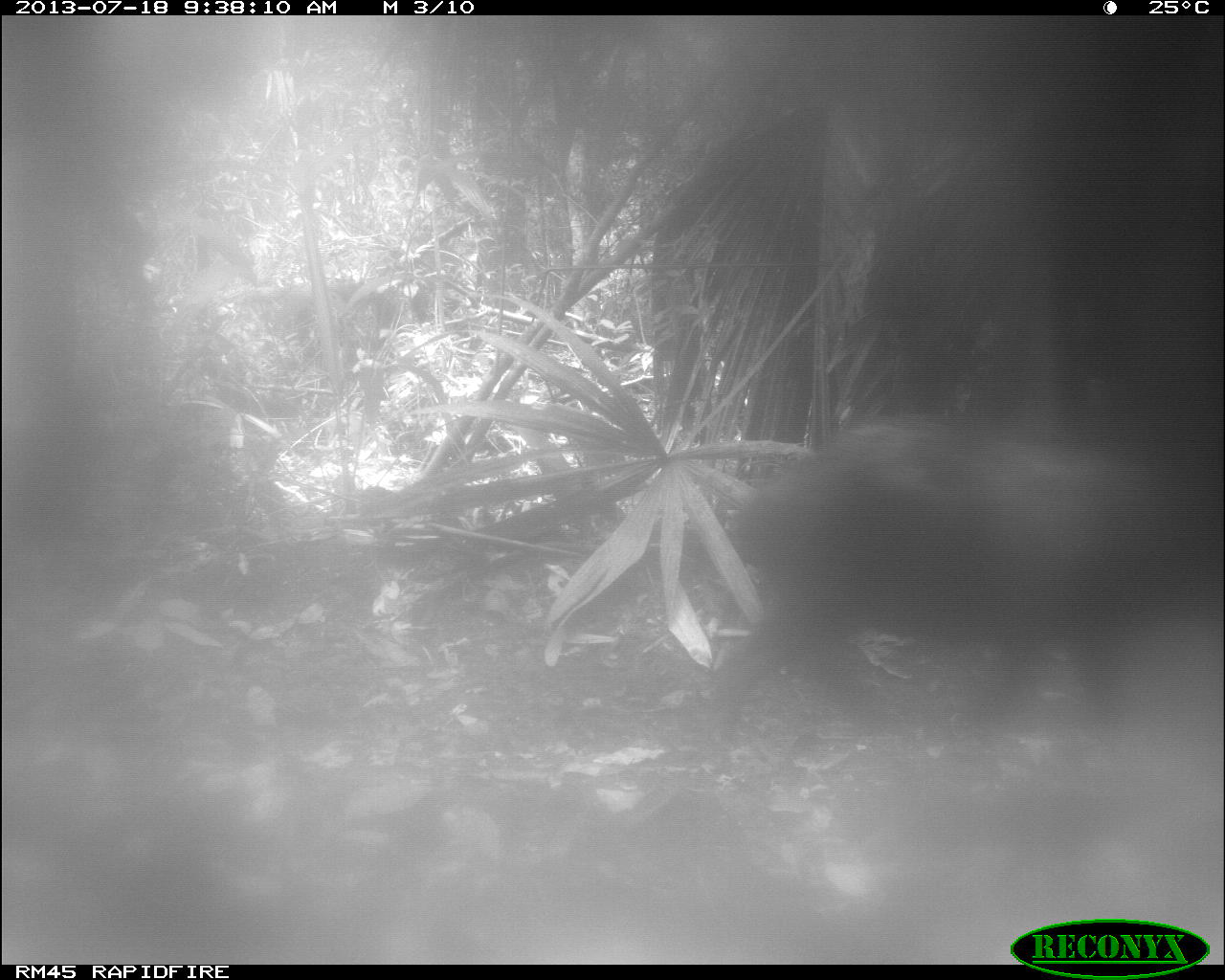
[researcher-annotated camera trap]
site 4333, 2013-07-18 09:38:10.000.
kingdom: Animalia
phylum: Chordata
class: Mammalia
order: Artiodactyla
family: Tayassuidae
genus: Tayassu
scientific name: Tayassu pecari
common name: white-lipped peccary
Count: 1.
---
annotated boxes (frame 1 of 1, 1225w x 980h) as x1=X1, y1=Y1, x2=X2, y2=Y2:
tayassu pecari: x1=703, y1=415, x2=1183, y2=752